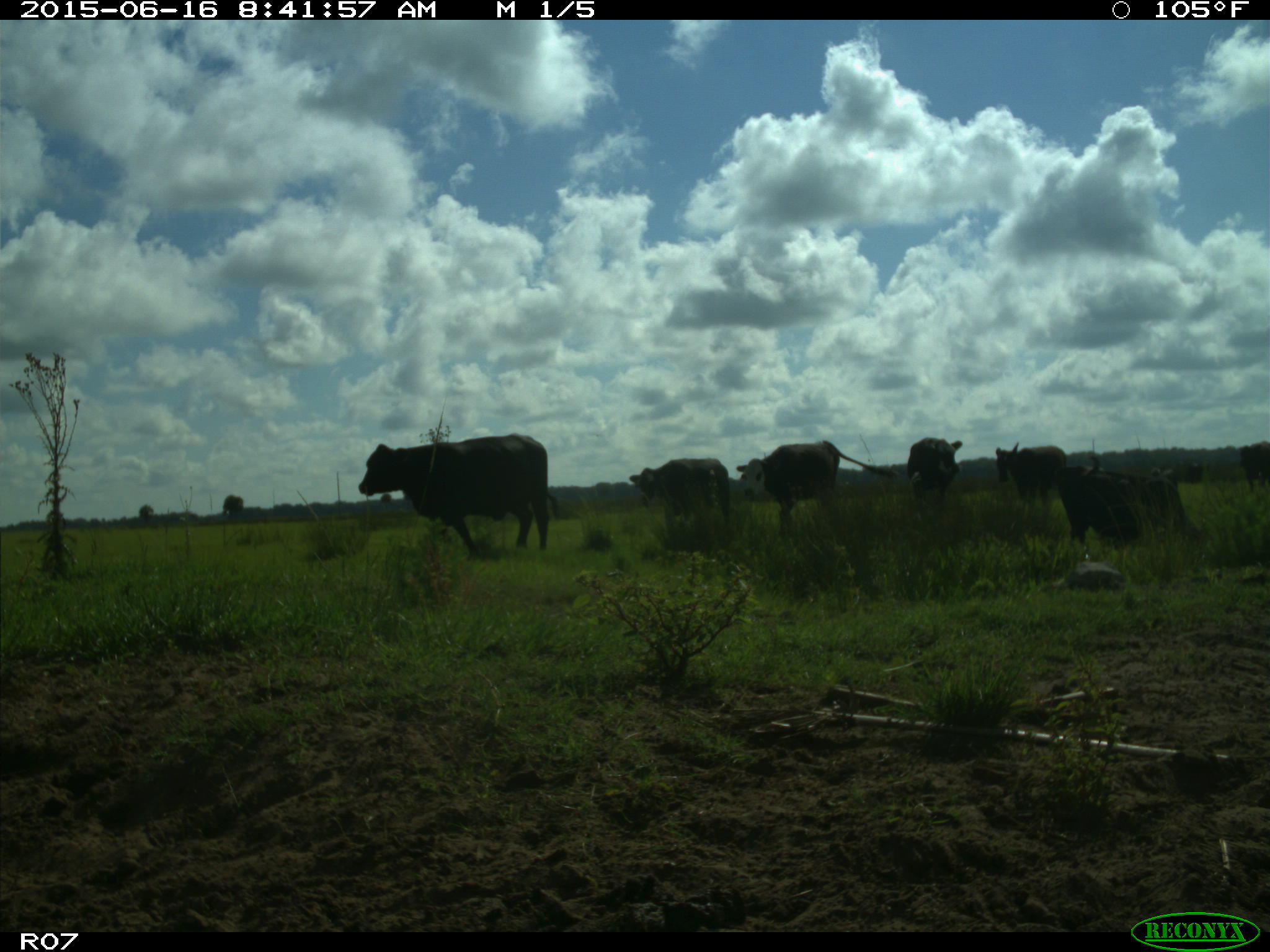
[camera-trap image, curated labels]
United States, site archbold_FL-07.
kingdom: Animalia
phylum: Chordata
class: Mammalia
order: Artiodactyla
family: Bovidae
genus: Bos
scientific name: Bos taurus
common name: domestic cow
Bos taurus (domestic cow).